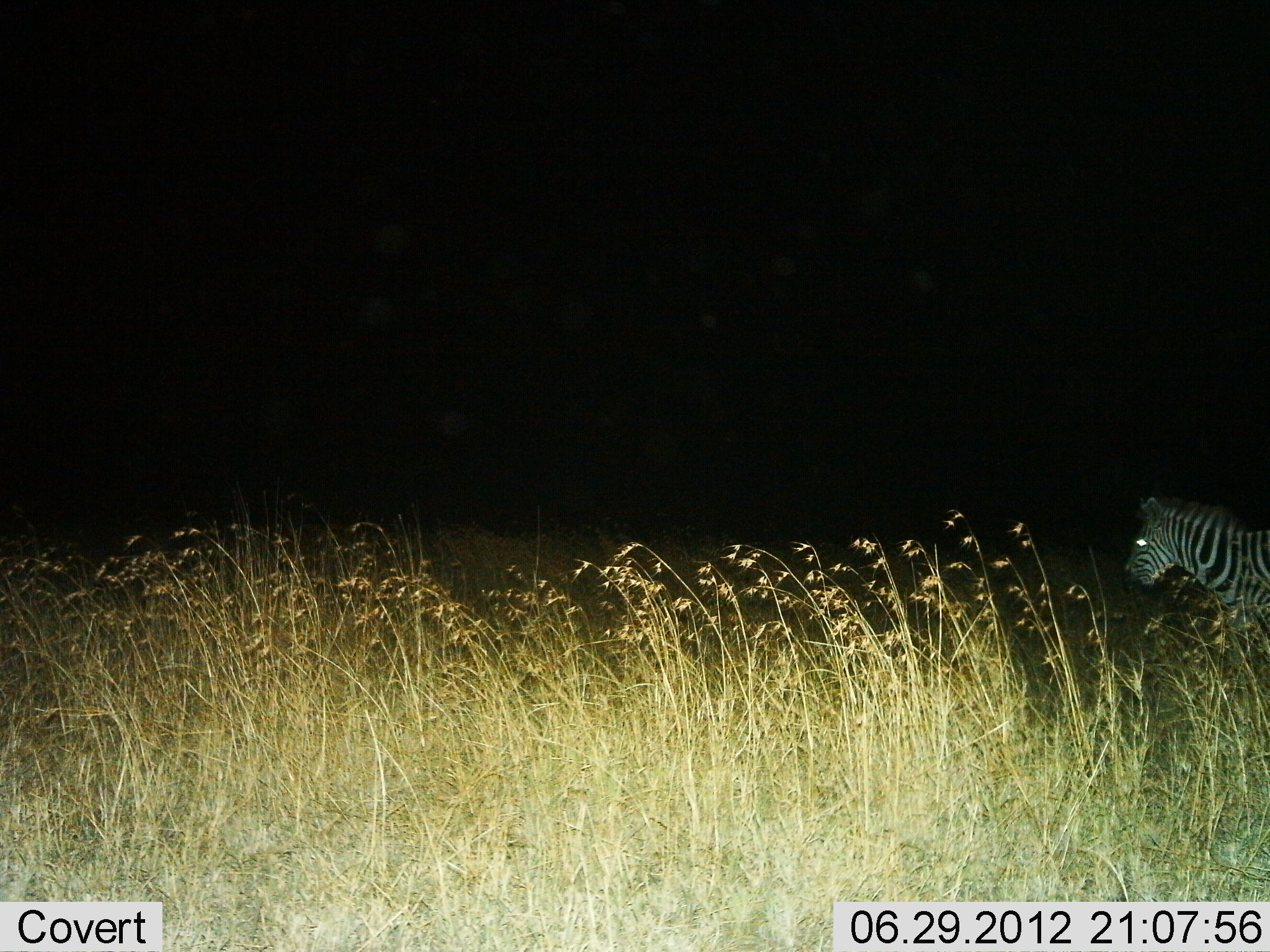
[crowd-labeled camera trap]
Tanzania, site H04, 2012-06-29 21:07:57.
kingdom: Animalia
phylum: Chordata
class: Mammalia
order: Perissodactyla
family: Equidae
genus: Equus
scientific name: Equus quagga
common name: plains zebra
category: zebra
Zebra (plains zebra) (Equus quagga), count 1. Behavior (volunteer vote fractions): standing 30%, resting 0%, moving 70%, interacting 0%. Young present (vote fraction): 0%. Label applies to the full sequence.